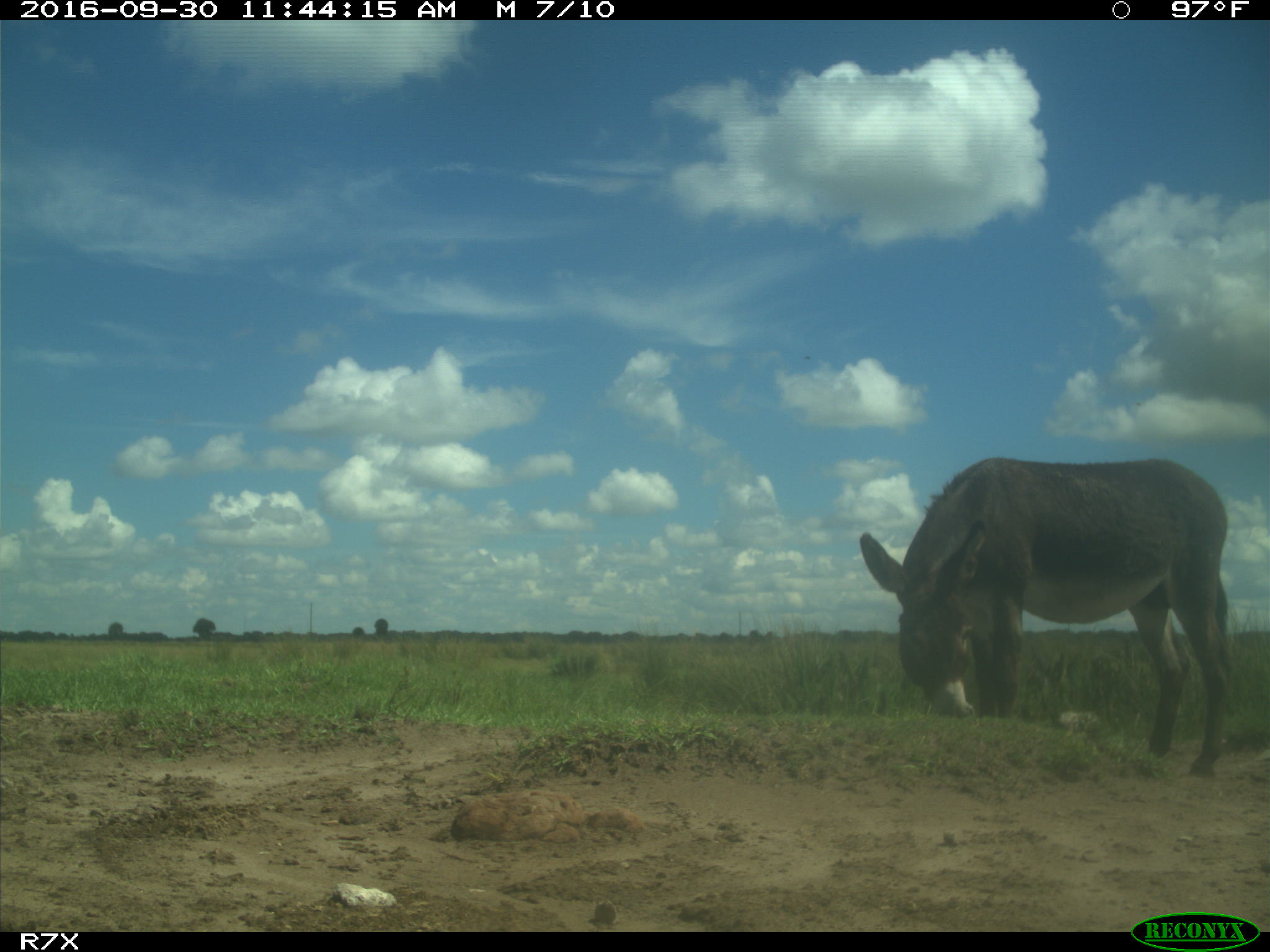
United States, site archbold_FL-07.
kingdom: Animalia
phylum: Chordata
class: Mammalia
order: Perissodactyla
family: Equidae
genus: Equus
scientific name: Equus africanus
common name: african wild ass